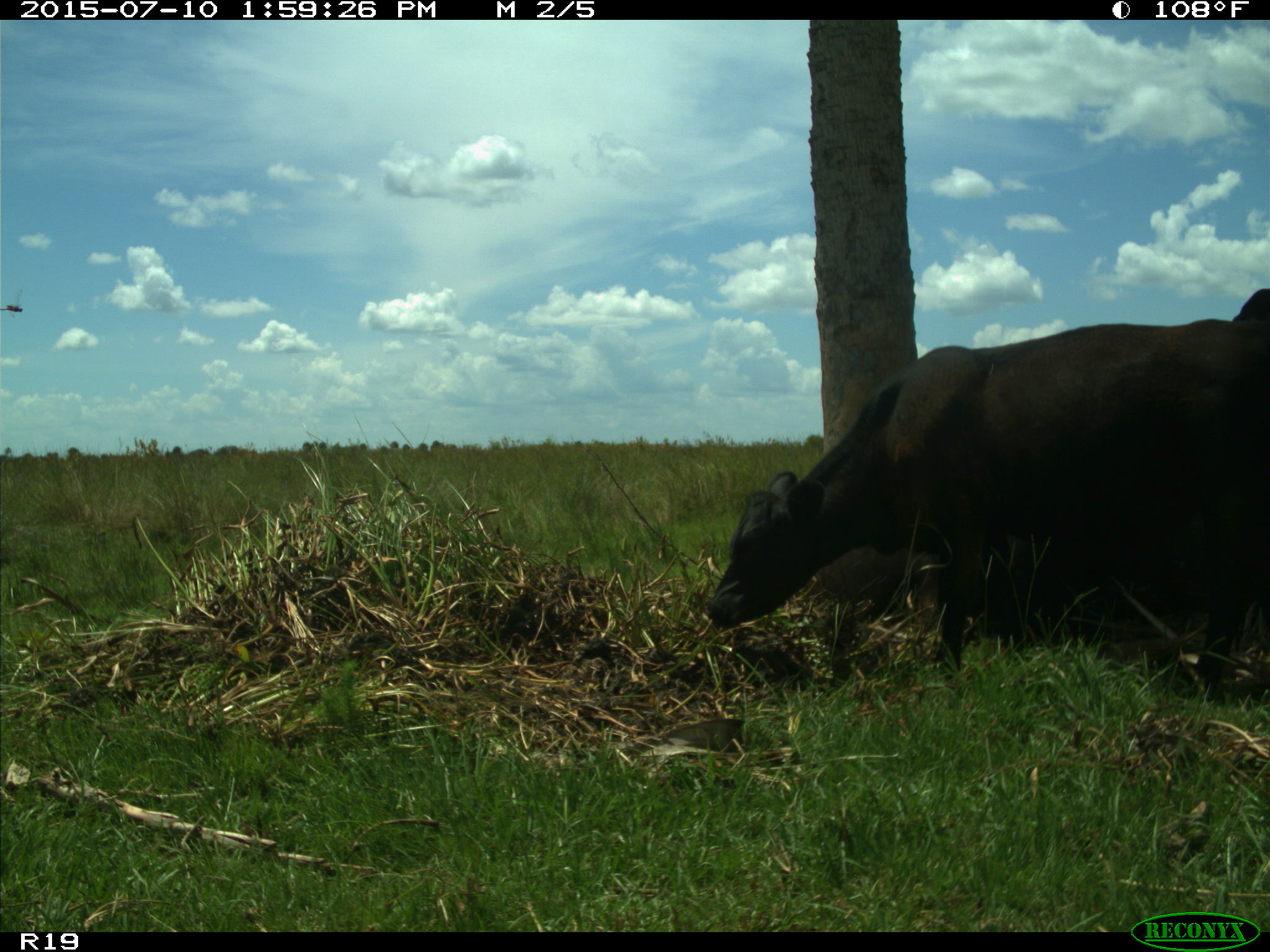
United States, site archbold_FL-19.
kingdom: Animalia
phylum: Chordata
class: Mammalia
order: Artiodactyla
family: Bovidae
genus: Bos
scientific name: Bos taurus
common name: domestic cow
Bos taurus (domestic cow).